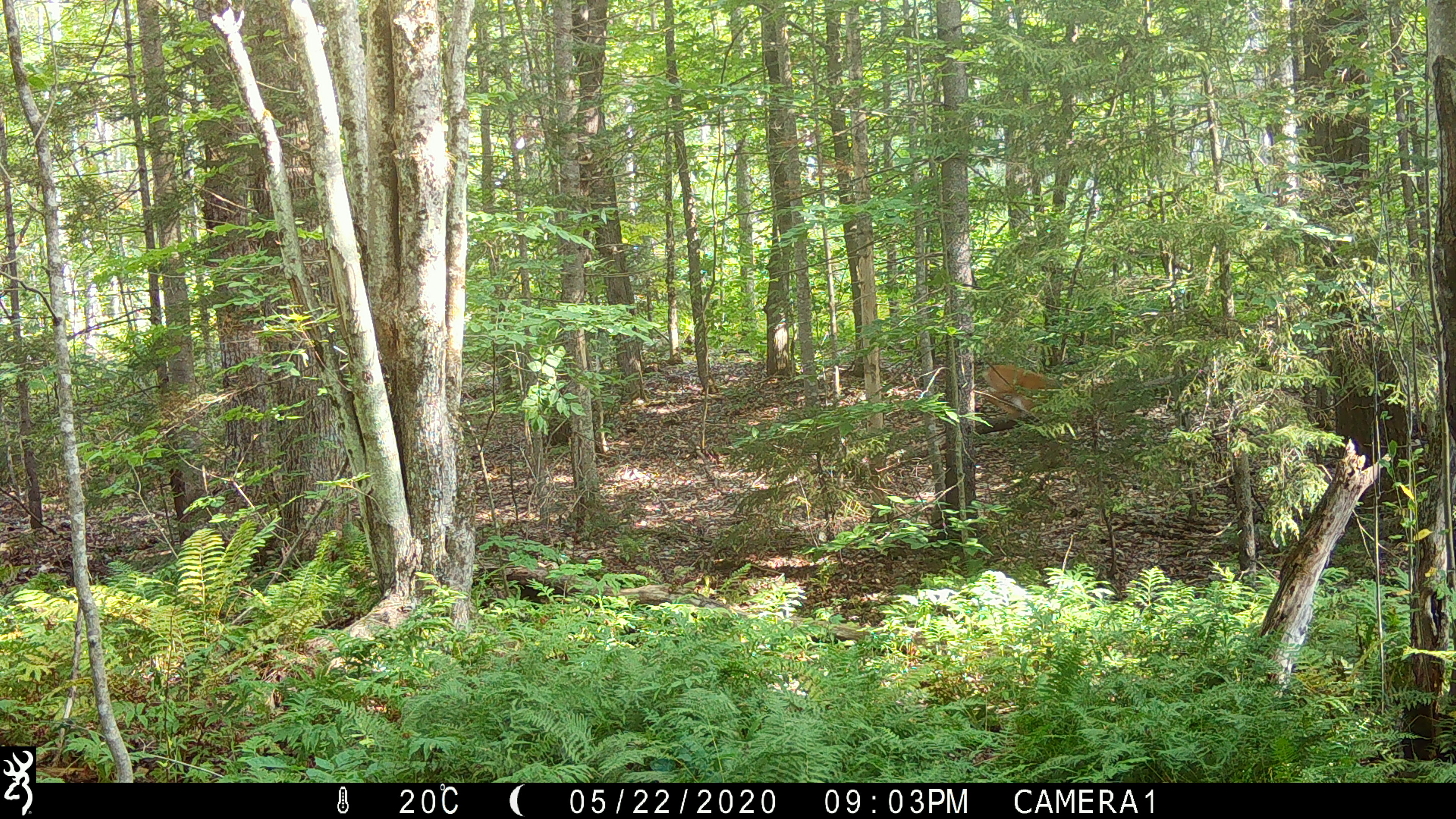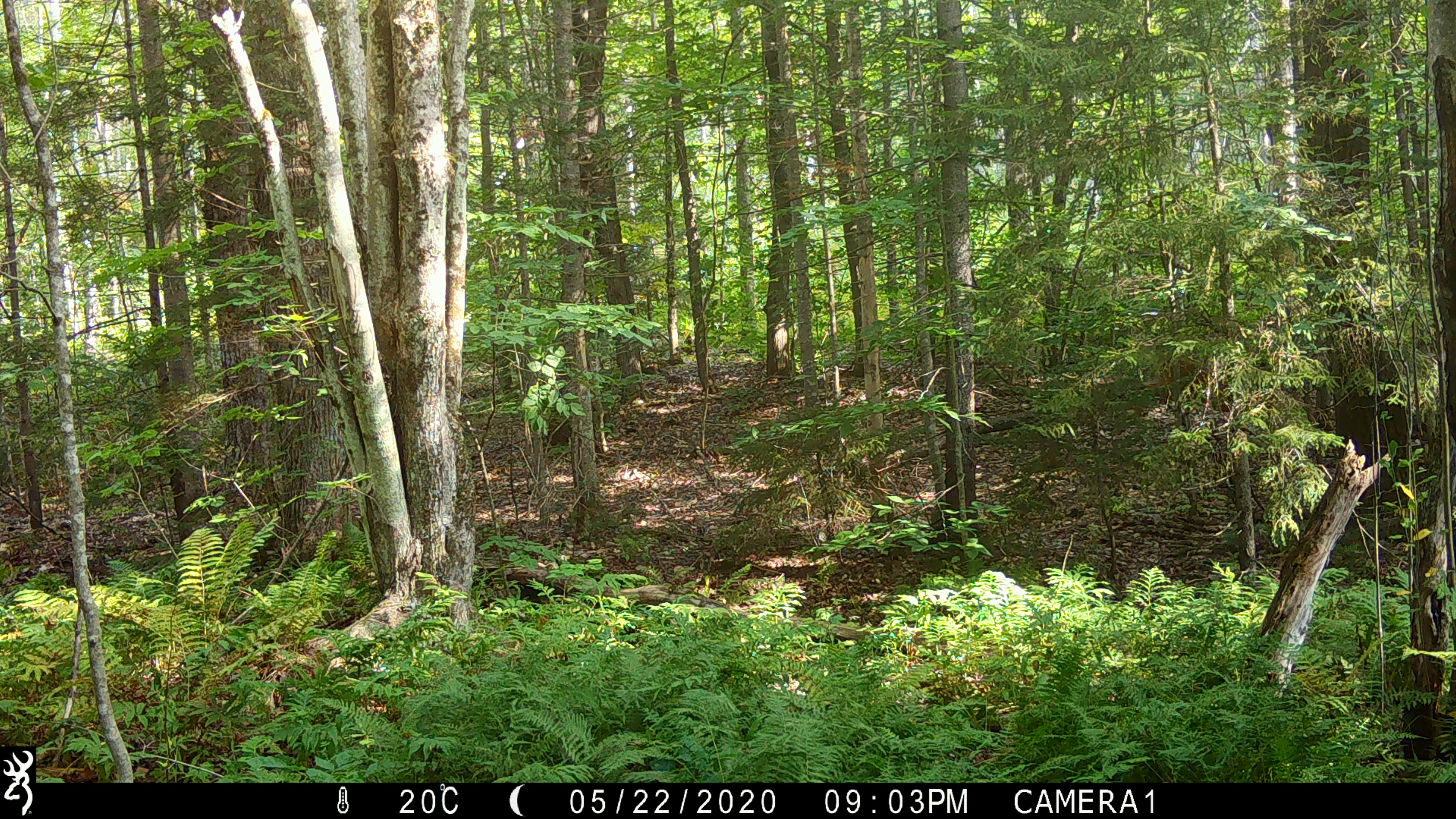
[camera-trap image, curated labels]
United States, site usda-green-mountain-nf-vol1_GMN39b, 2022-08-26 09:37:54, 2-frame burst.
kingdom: Animalia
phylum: Chordata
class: Mammalia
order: Artiodactyla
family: Cervidae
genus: Odocoileus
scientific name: Odocoileus virginianus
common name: white-tailed deer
White-tailed deer (Odocoileus virginianus).